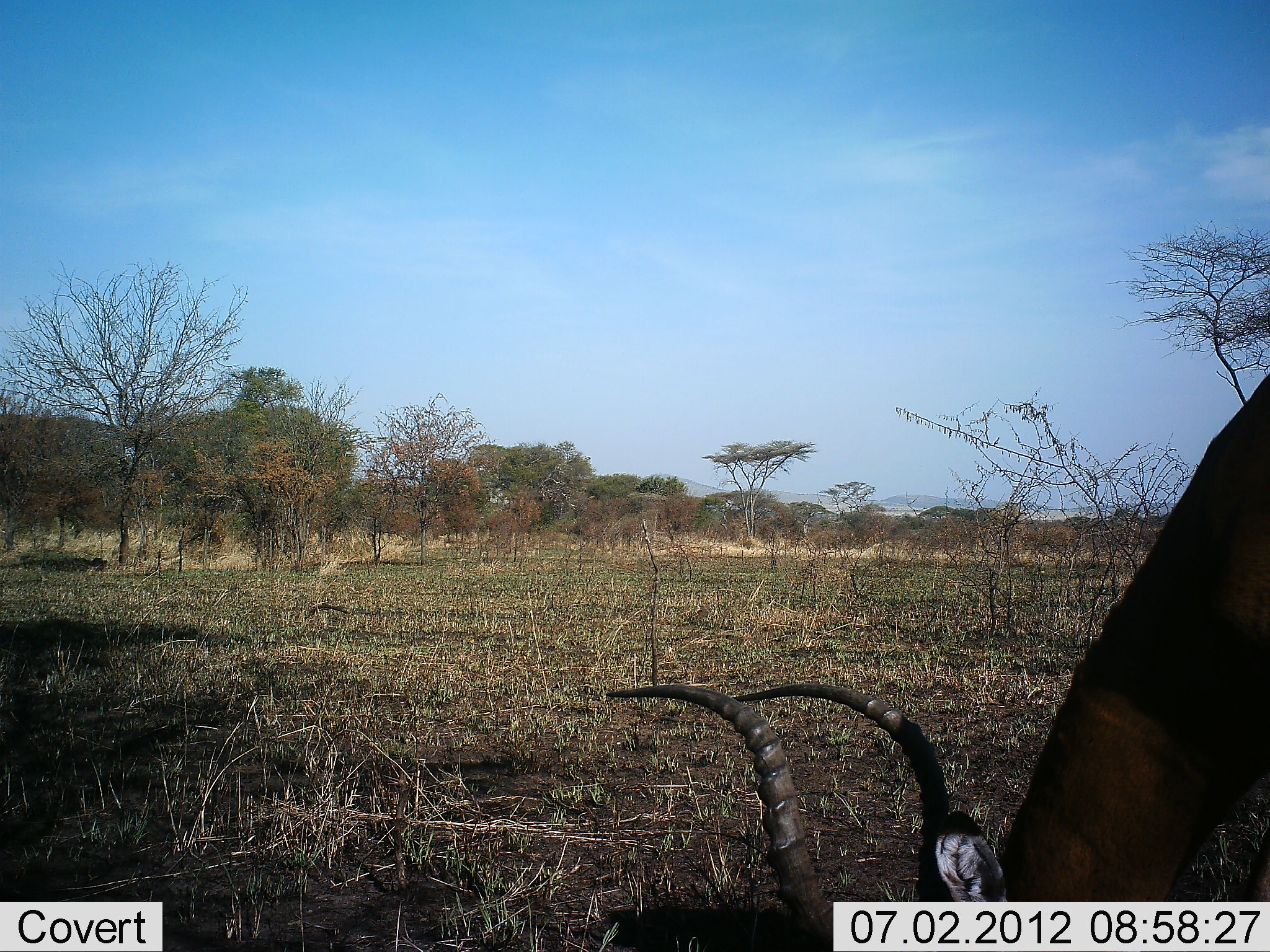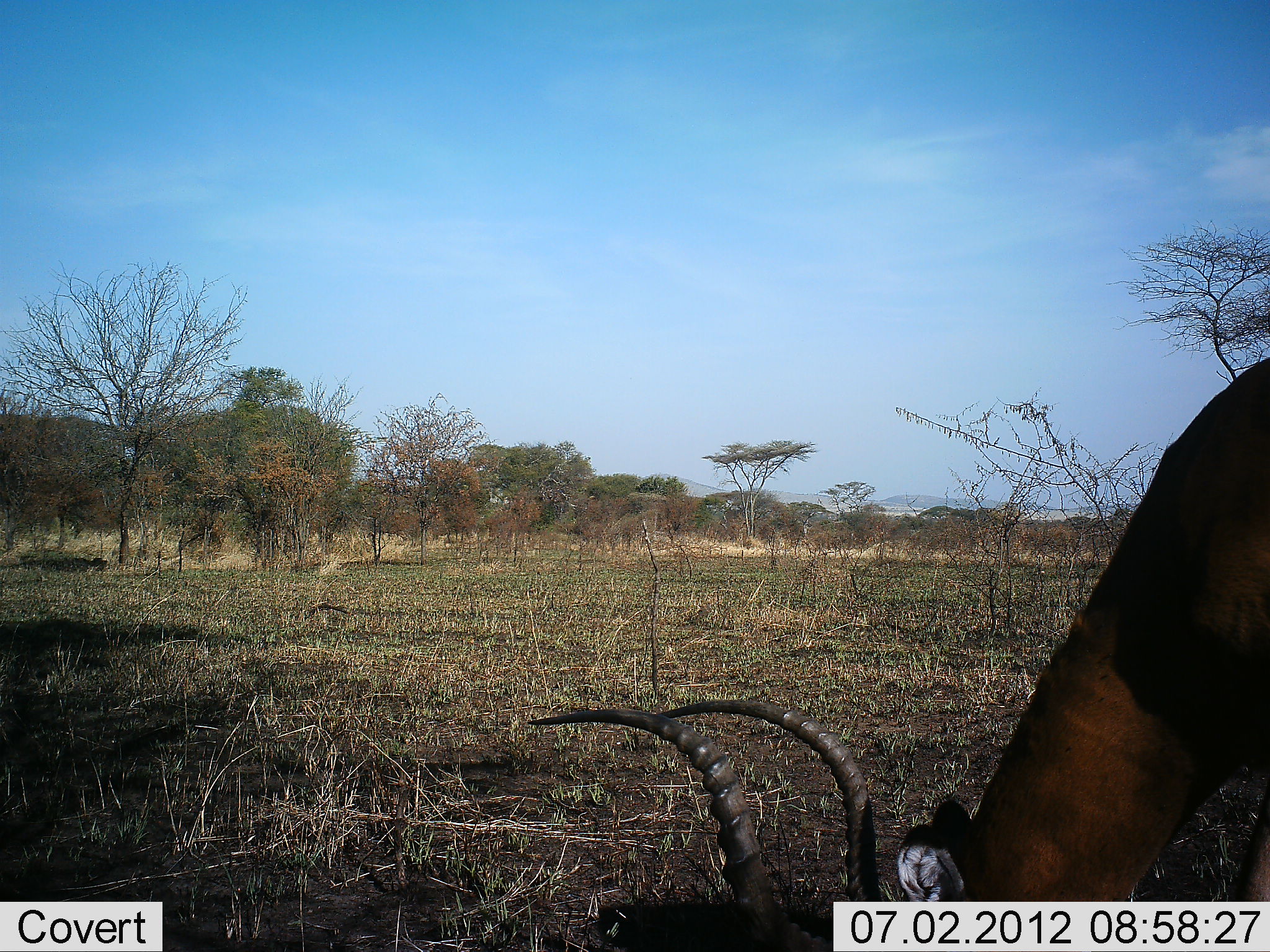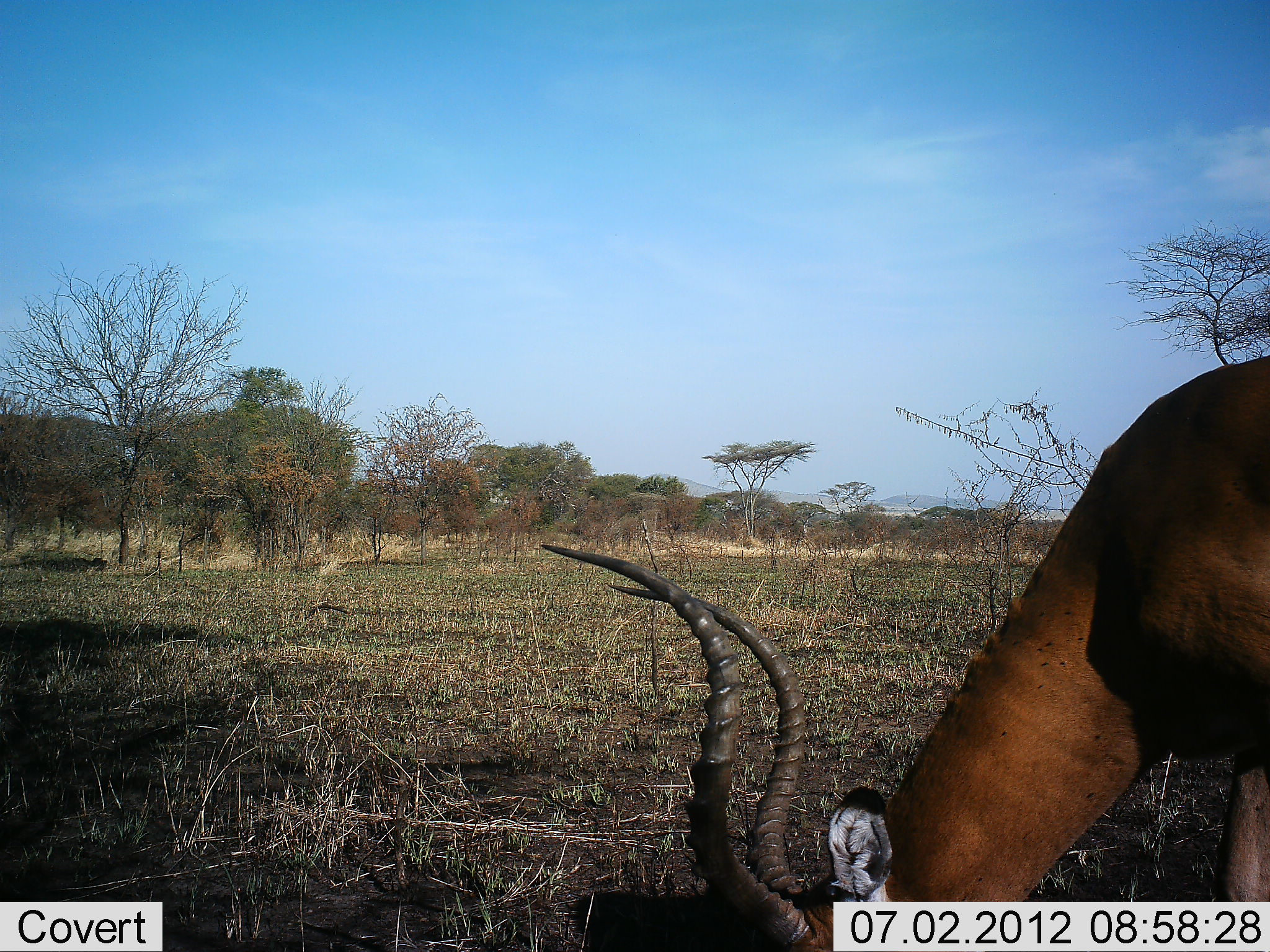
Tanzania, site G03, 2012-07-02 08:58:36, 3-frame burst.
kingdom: Animalia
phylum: Chordata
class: Mammalia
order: Artiodactyla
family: Bovidae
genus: Aepyceros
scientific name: Aepyceros melampus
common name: impala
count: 1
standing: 10%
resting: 0%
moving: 0%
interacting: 0%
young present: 0%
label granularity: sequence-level